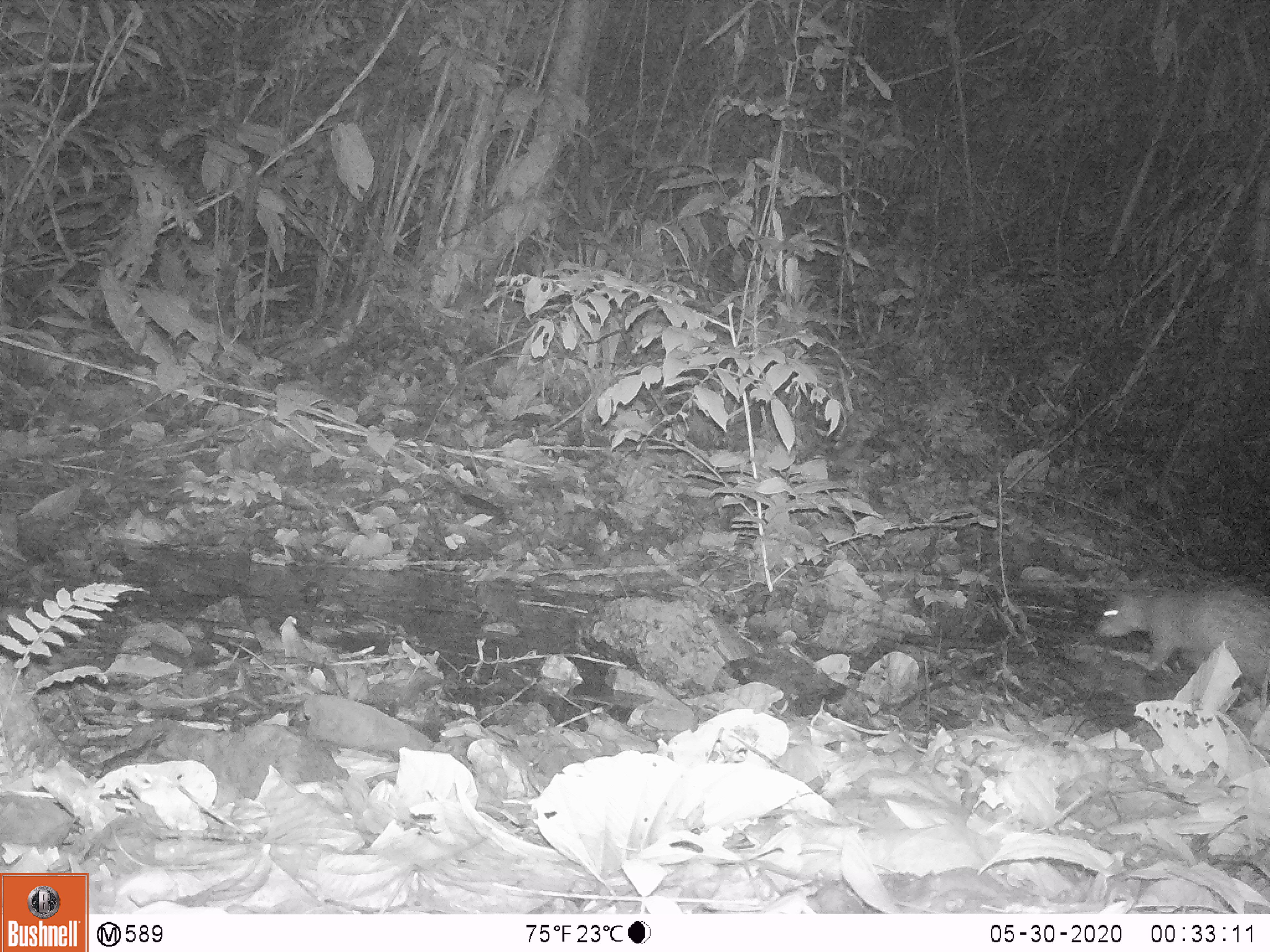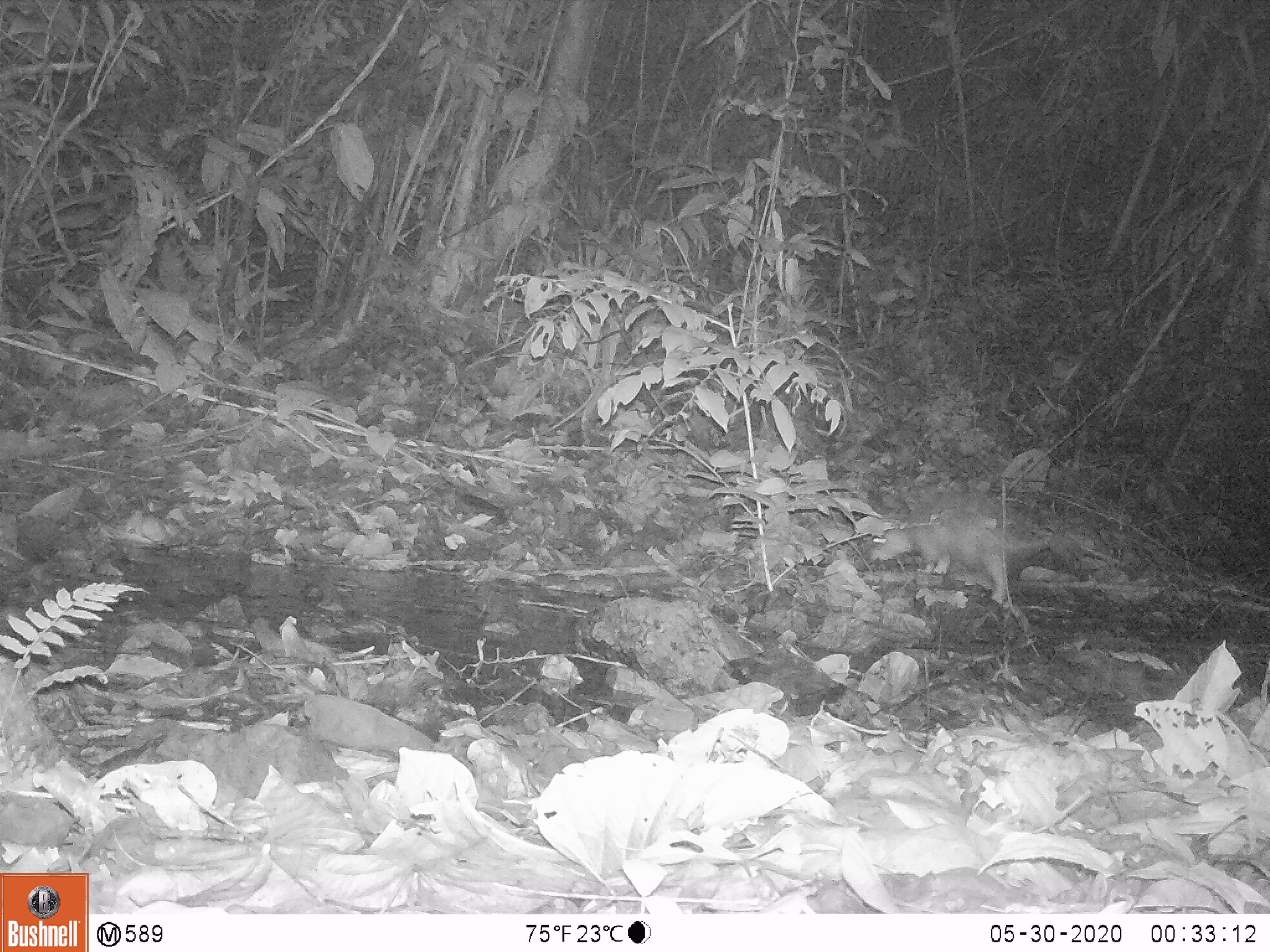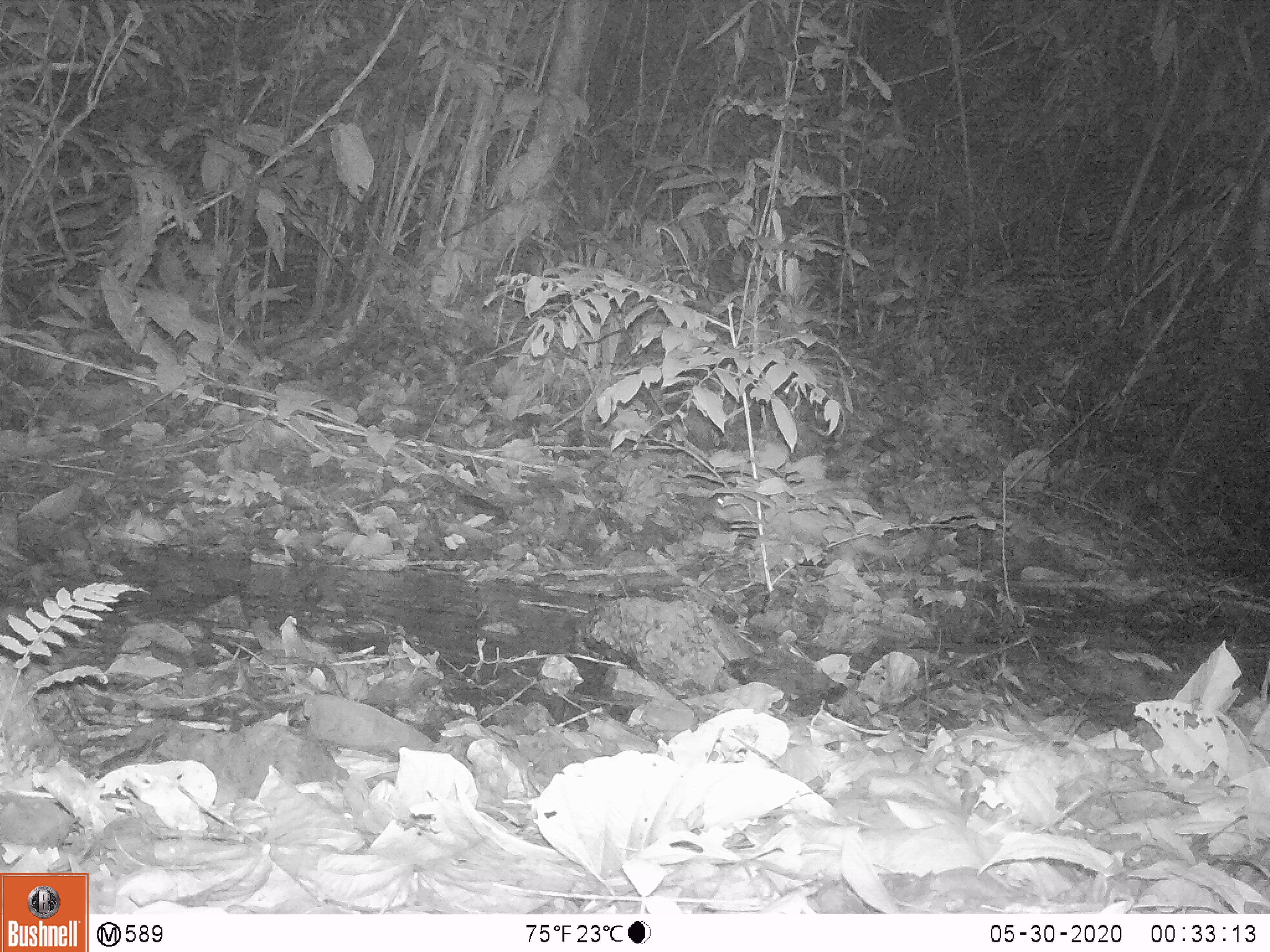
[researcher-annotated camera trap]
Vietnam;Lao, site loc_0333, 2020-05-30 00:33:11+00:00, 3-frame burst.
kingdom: Animalia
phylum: Chordata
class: Mammalia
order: Rodentia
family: Hystricidae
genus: Atherurus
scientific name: Atherurus macrourus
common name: asiatic brush-tailed porcupine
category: asiatic brush tailed porcupine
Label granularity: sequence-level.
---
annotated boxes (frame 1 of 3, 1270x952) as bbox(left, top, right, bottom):
asiatic brush tailed porcupine: bbox(1093, 580, 1270, 708); bbox(1164, 579, 1165, 581)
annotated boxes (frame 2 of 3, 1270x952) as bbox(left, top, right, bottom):
asiatic brush tailed porcupine: bbox(866, 510, 1055, 603)